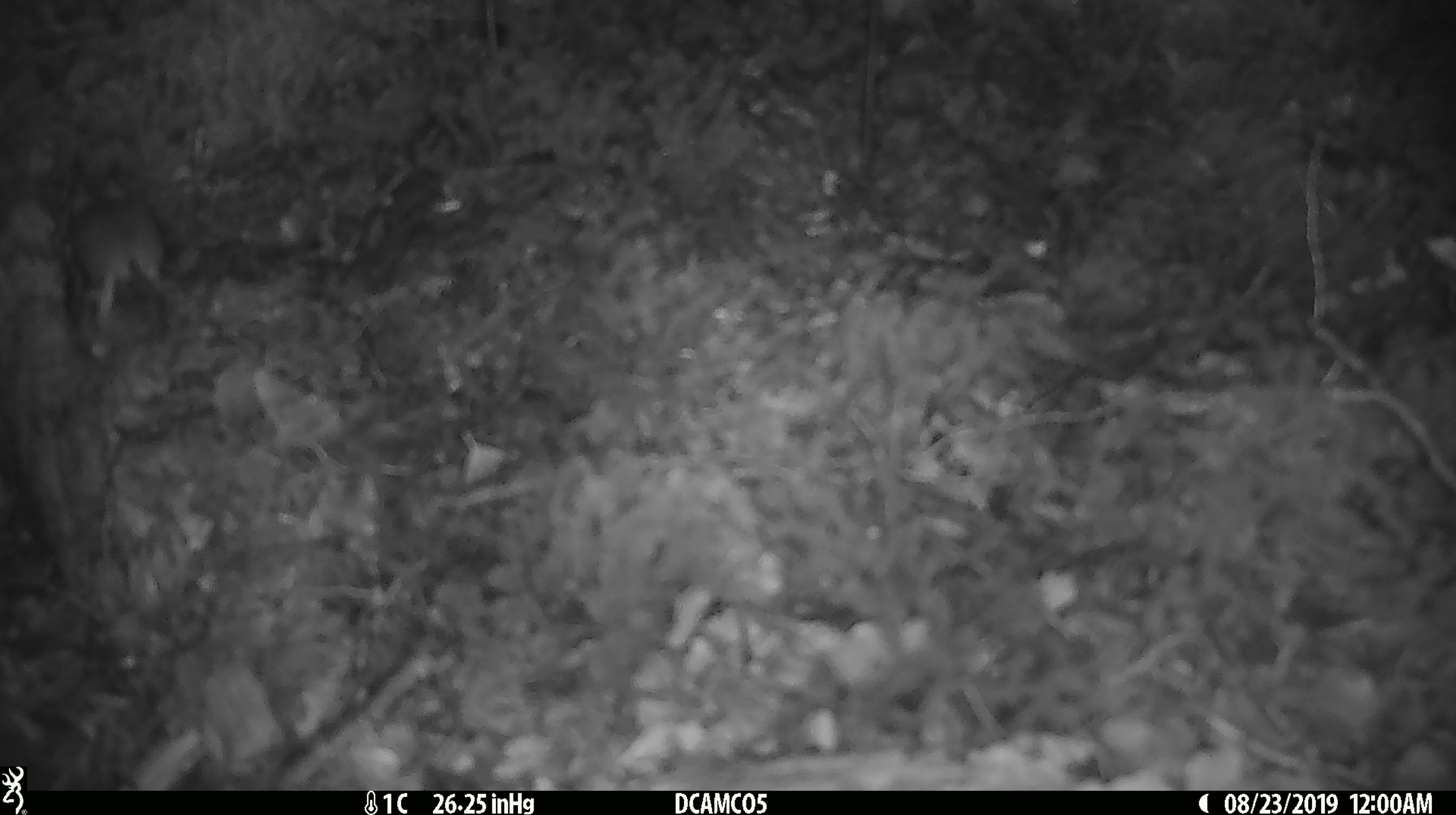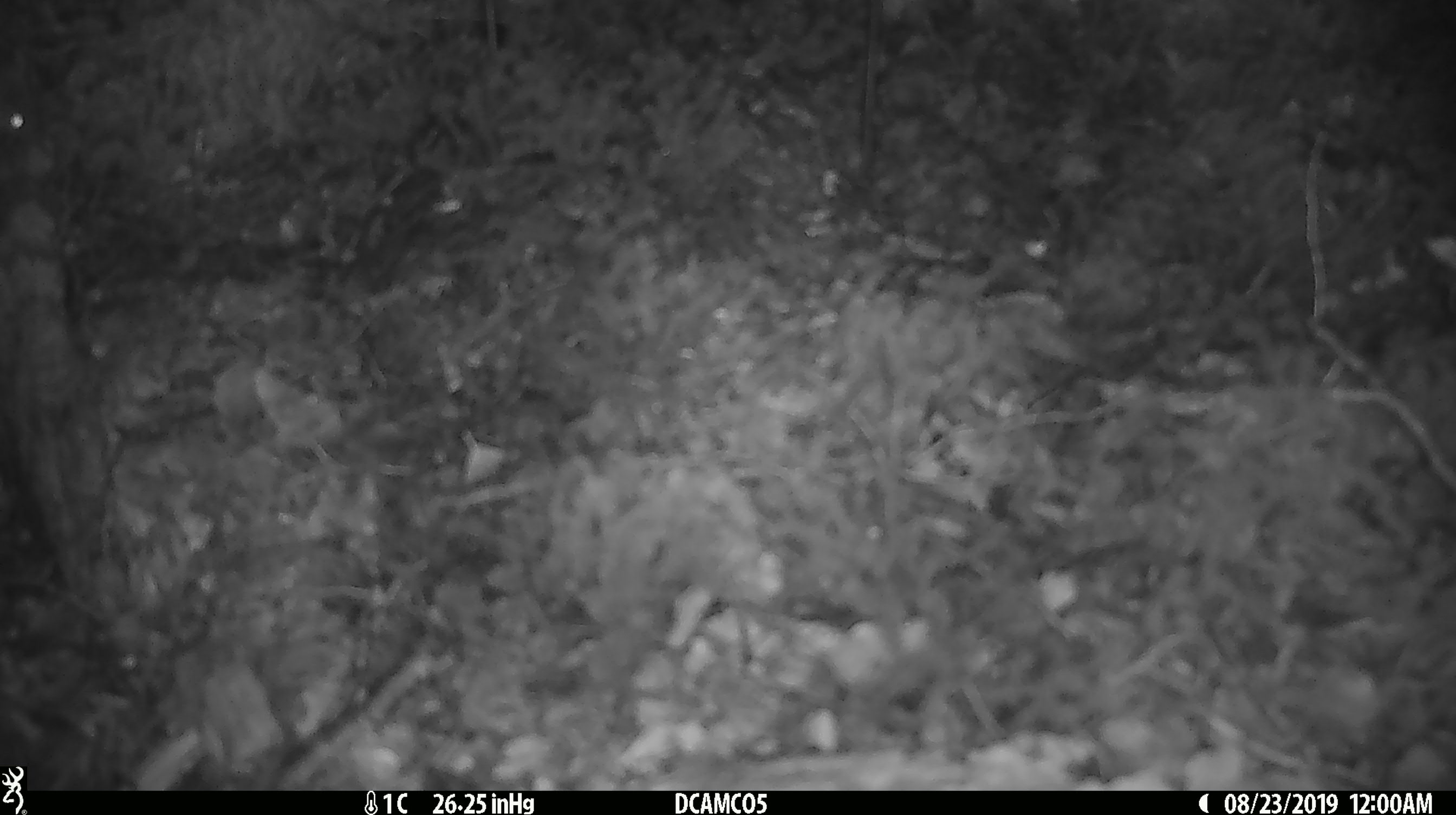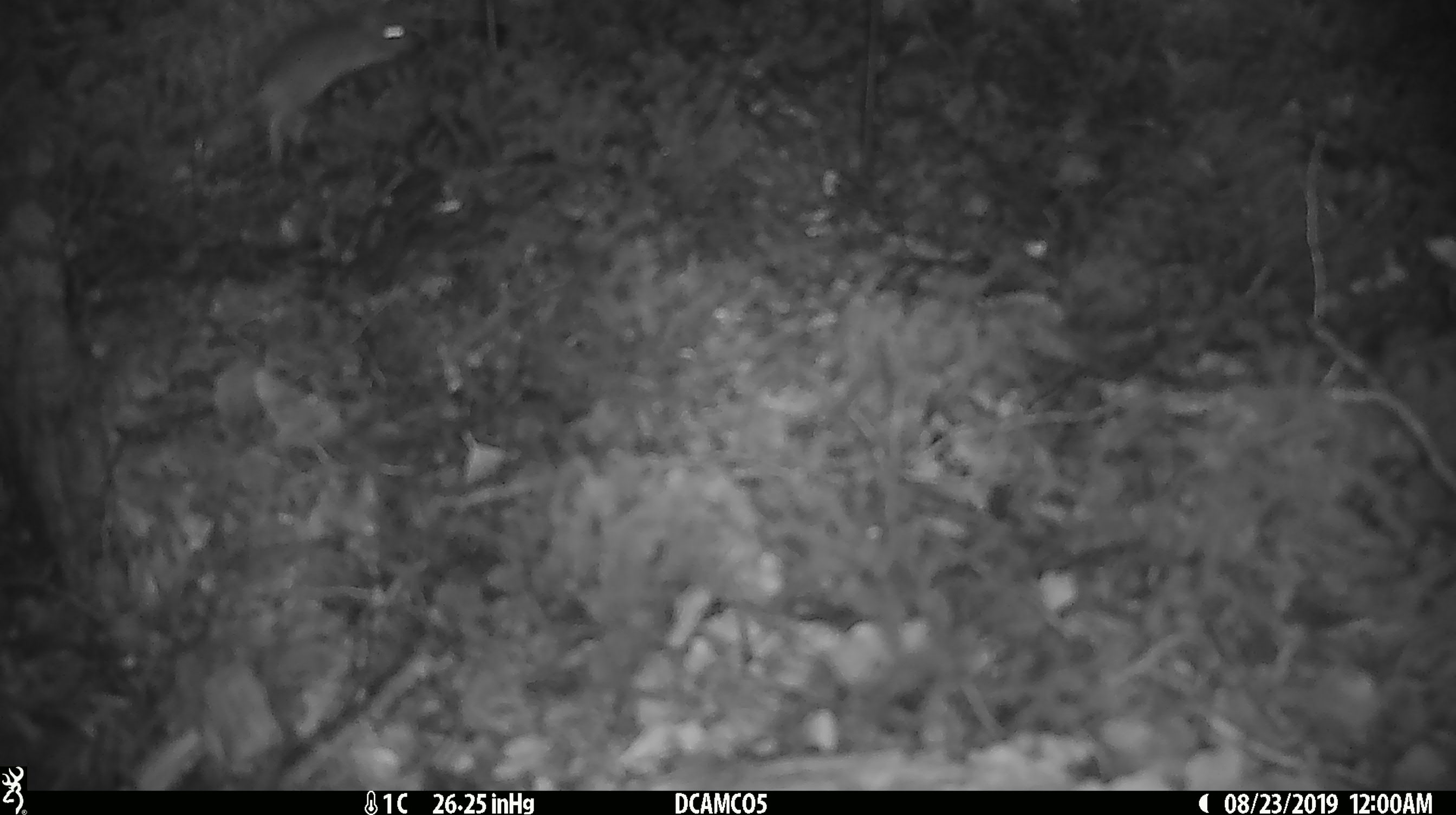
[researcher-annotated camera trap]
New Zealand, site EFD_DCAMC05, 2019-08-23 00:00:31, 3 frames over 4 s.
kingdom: Animalia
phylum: Chordata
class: Mammalia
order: Rodentia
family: Muridae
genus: Mus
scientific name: Mus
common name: mouse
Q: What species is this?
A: Mouse (Mus).